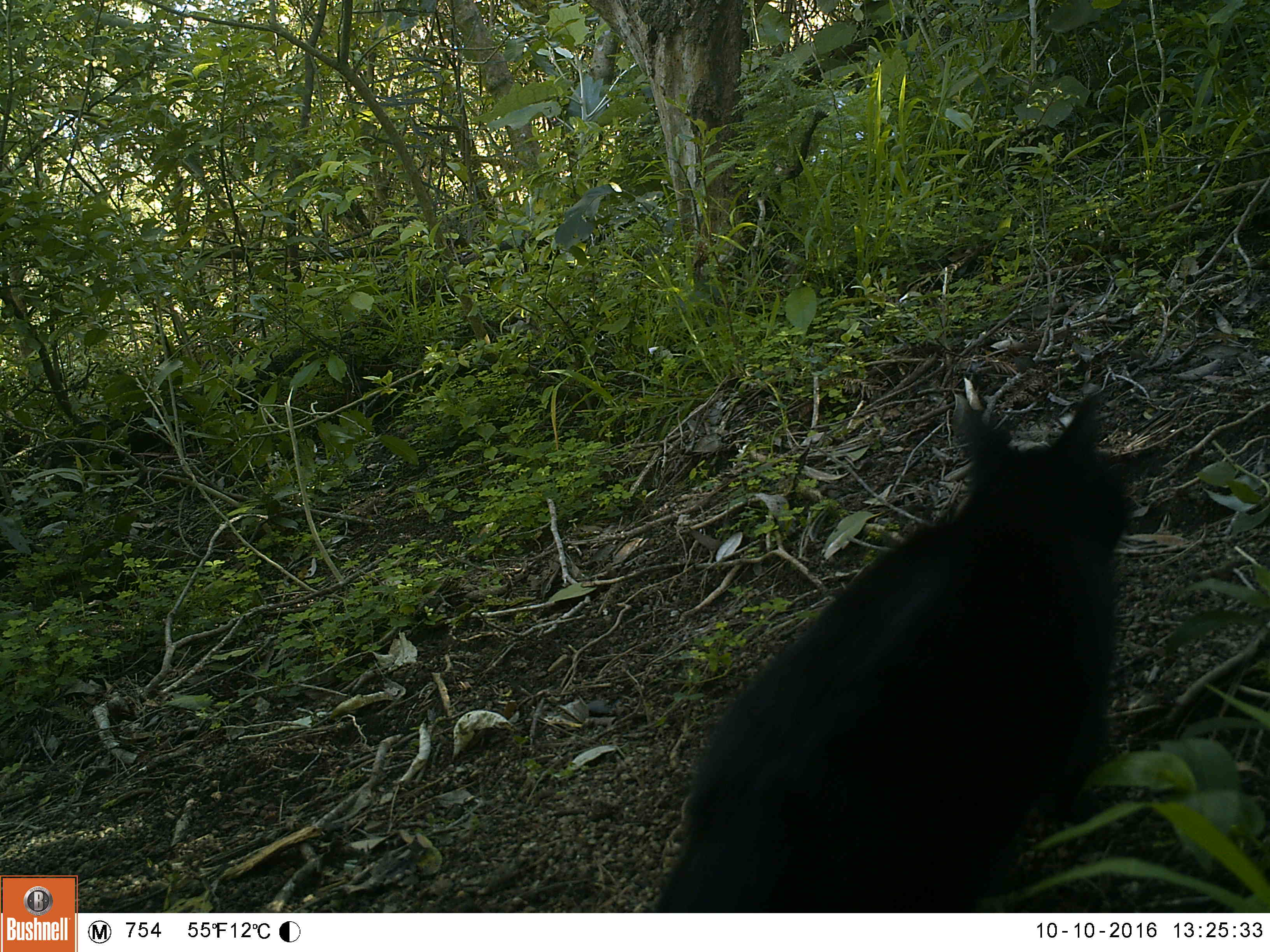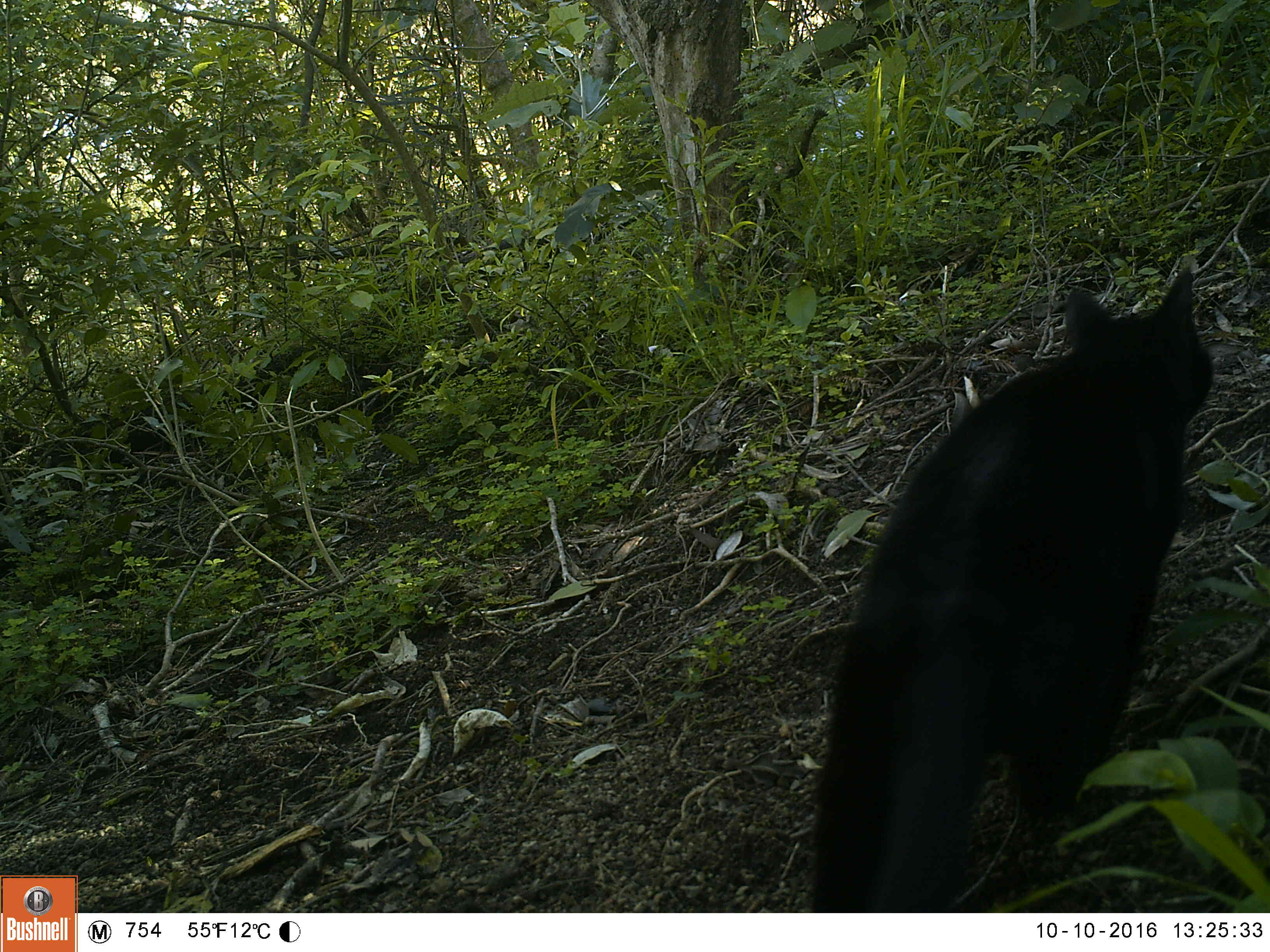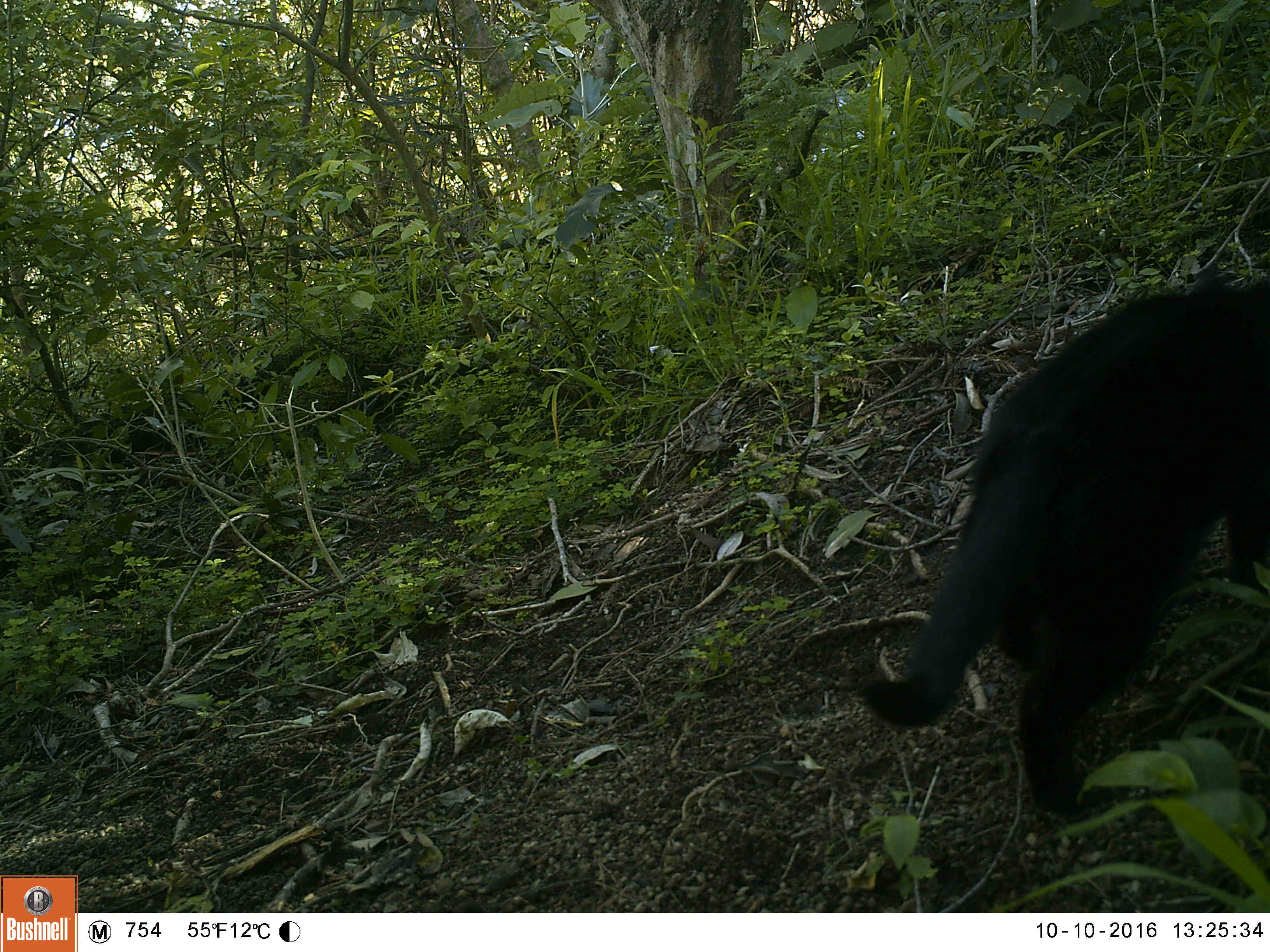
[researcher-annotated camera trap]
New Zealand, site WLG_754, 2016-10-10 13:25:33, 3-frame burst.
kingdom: Animalia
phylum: Chordata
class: Mammalia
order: Carnivora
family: Felidae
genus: Felis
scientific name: Felis catus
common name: domestic cat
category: cat